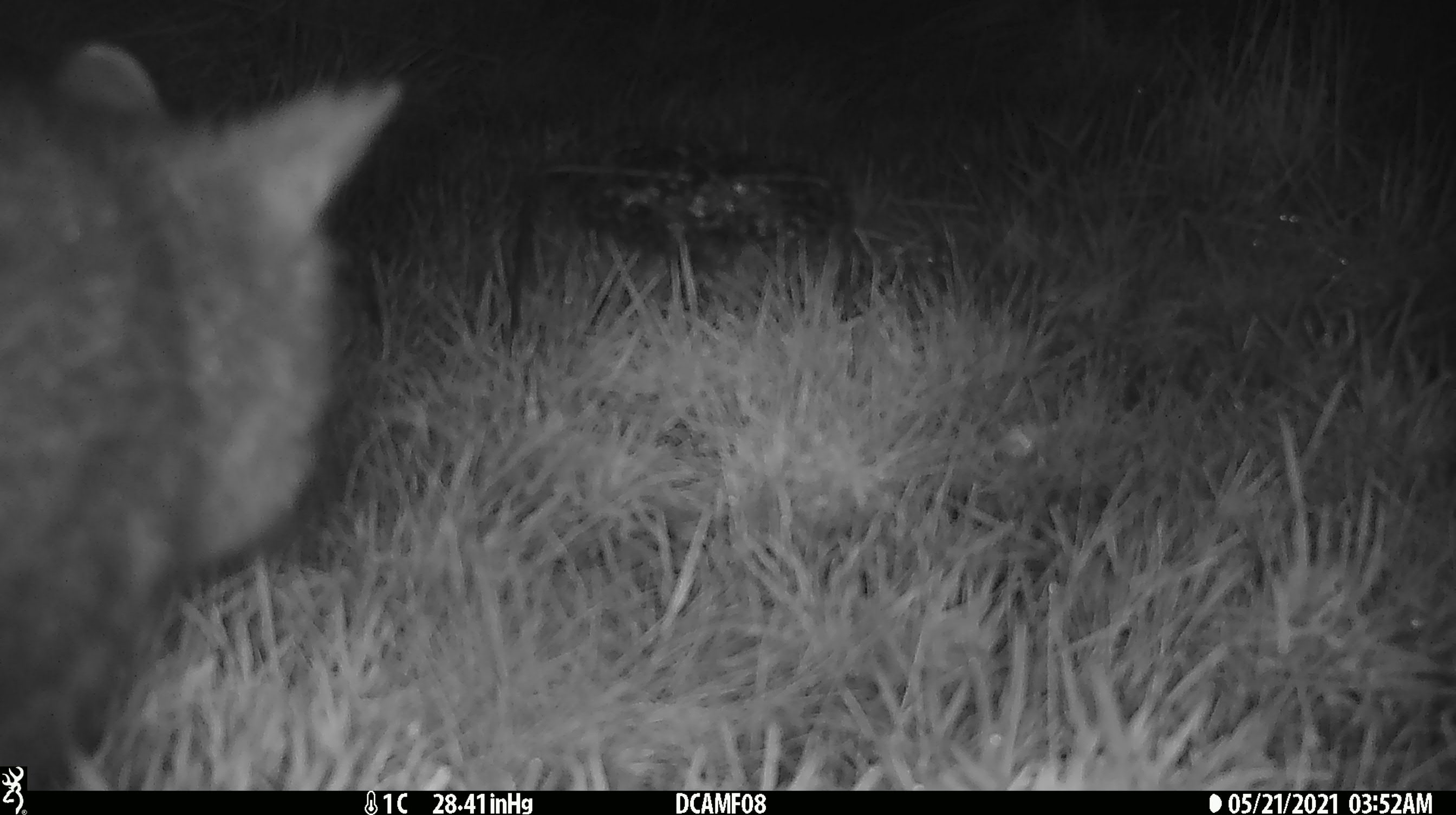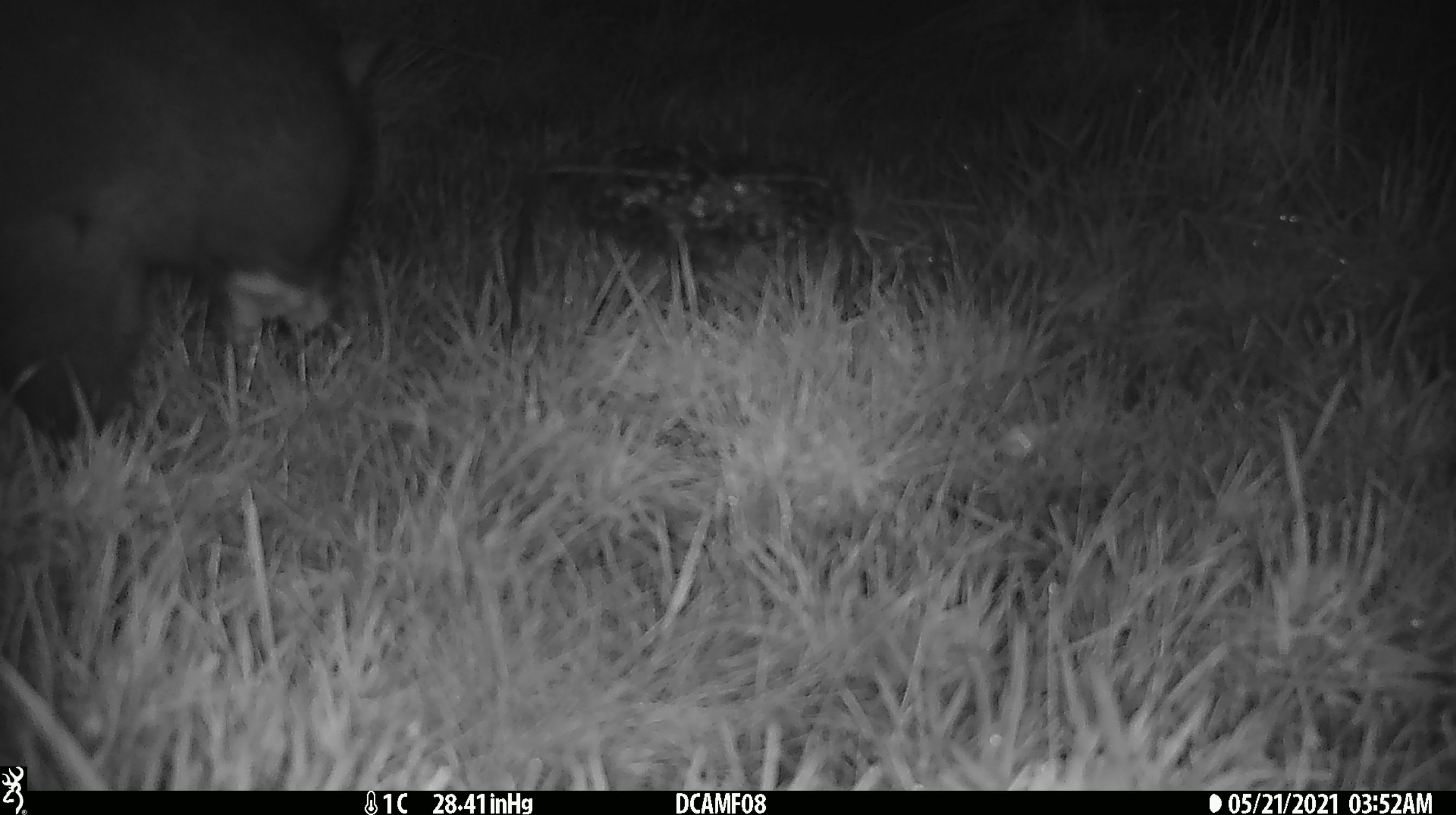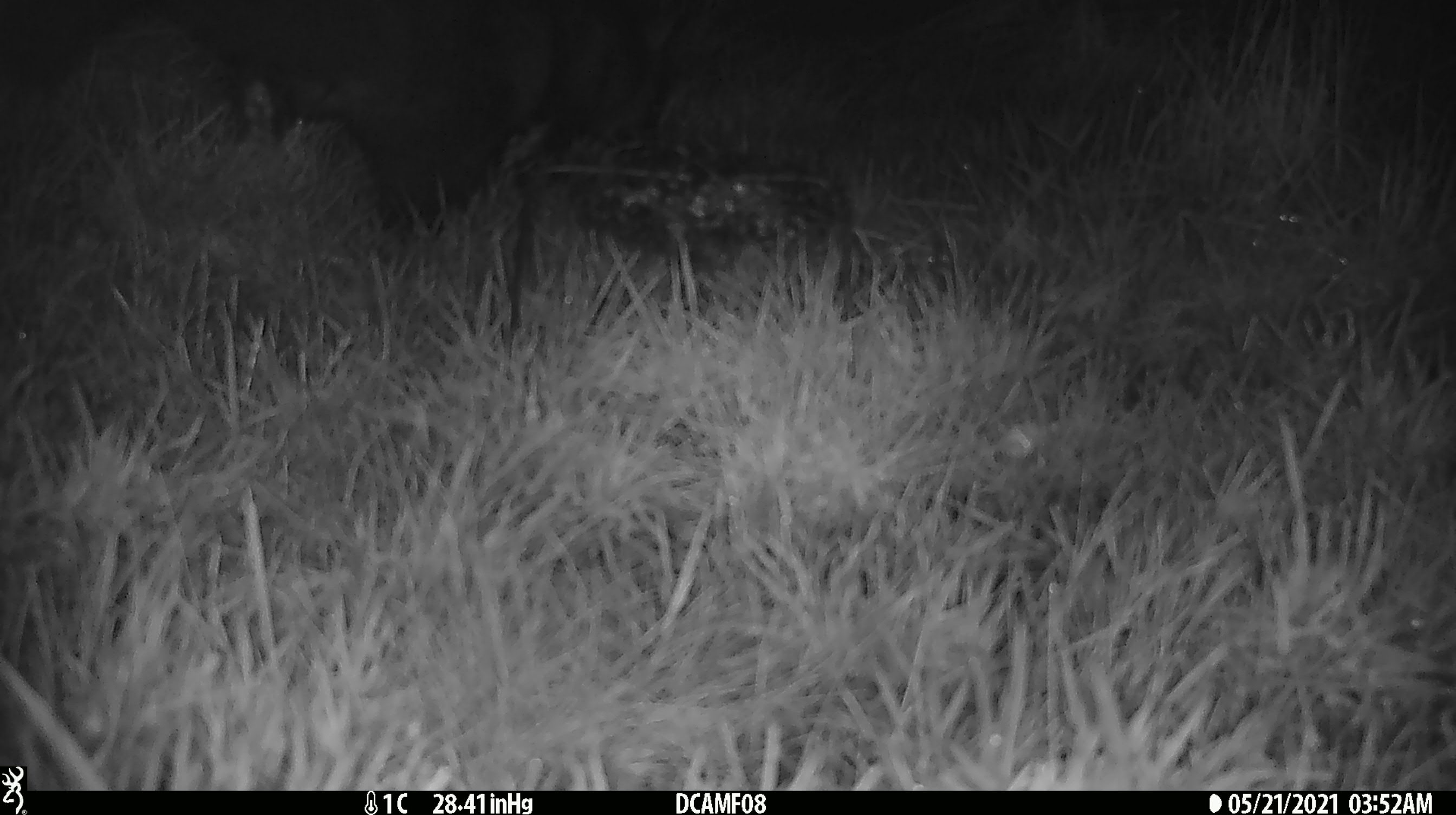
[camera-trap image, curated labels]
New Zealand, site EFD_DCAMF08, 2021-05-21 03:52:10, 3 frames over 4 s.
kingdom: Animalia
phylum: Chordata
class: Mammalia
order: Diprotodontia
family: Phalangeridae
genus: Trichosurus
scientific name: Trichosurus vulpecula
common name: common brushtail possum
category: possum